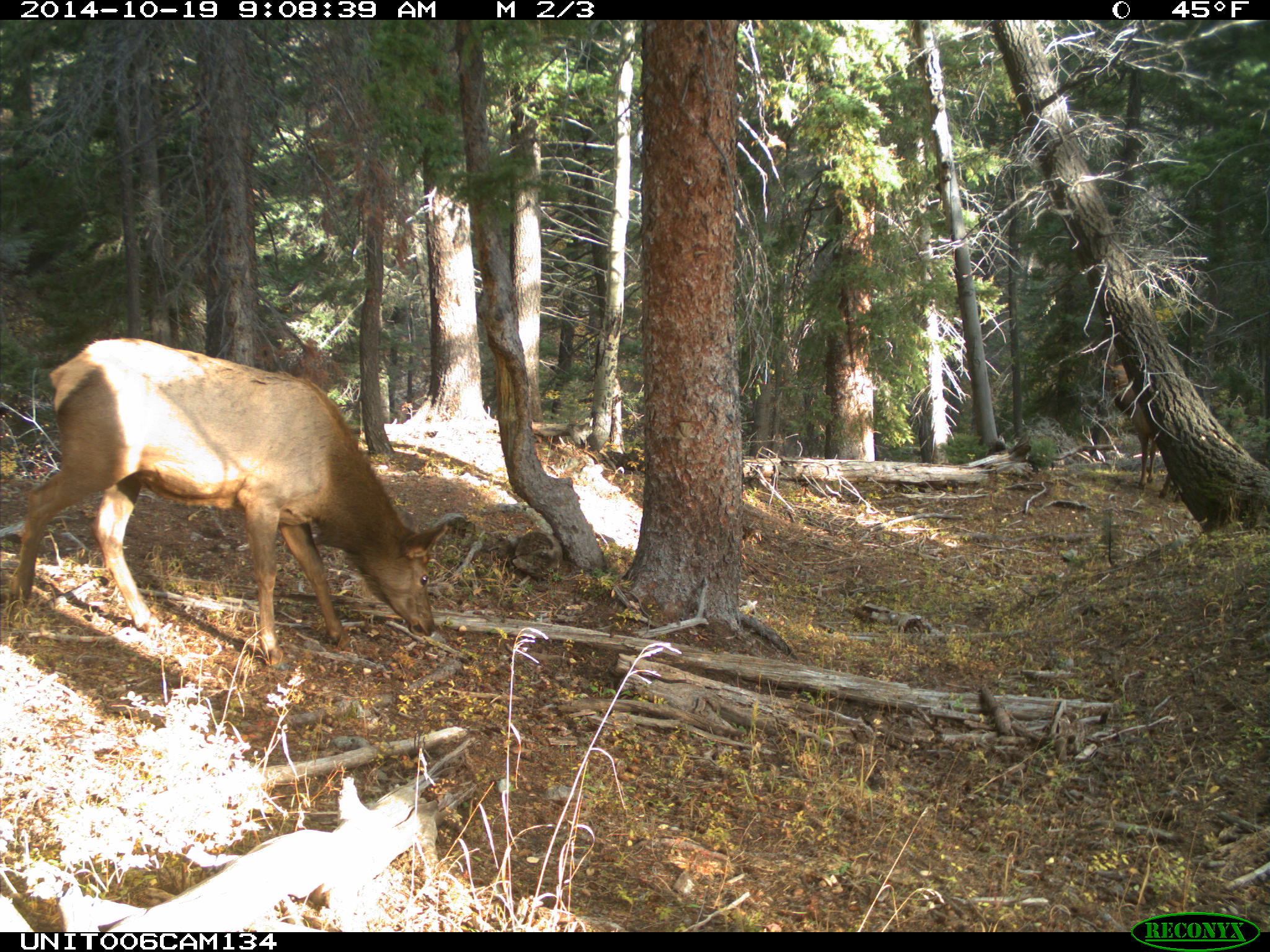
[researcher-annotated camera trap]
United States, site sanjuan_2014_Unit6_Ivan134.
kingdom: Animalia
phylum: Chordata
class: Mammalia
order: Artiodactyla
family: Cervidae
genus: Cervus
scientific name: Cervus elaphus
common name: red deer